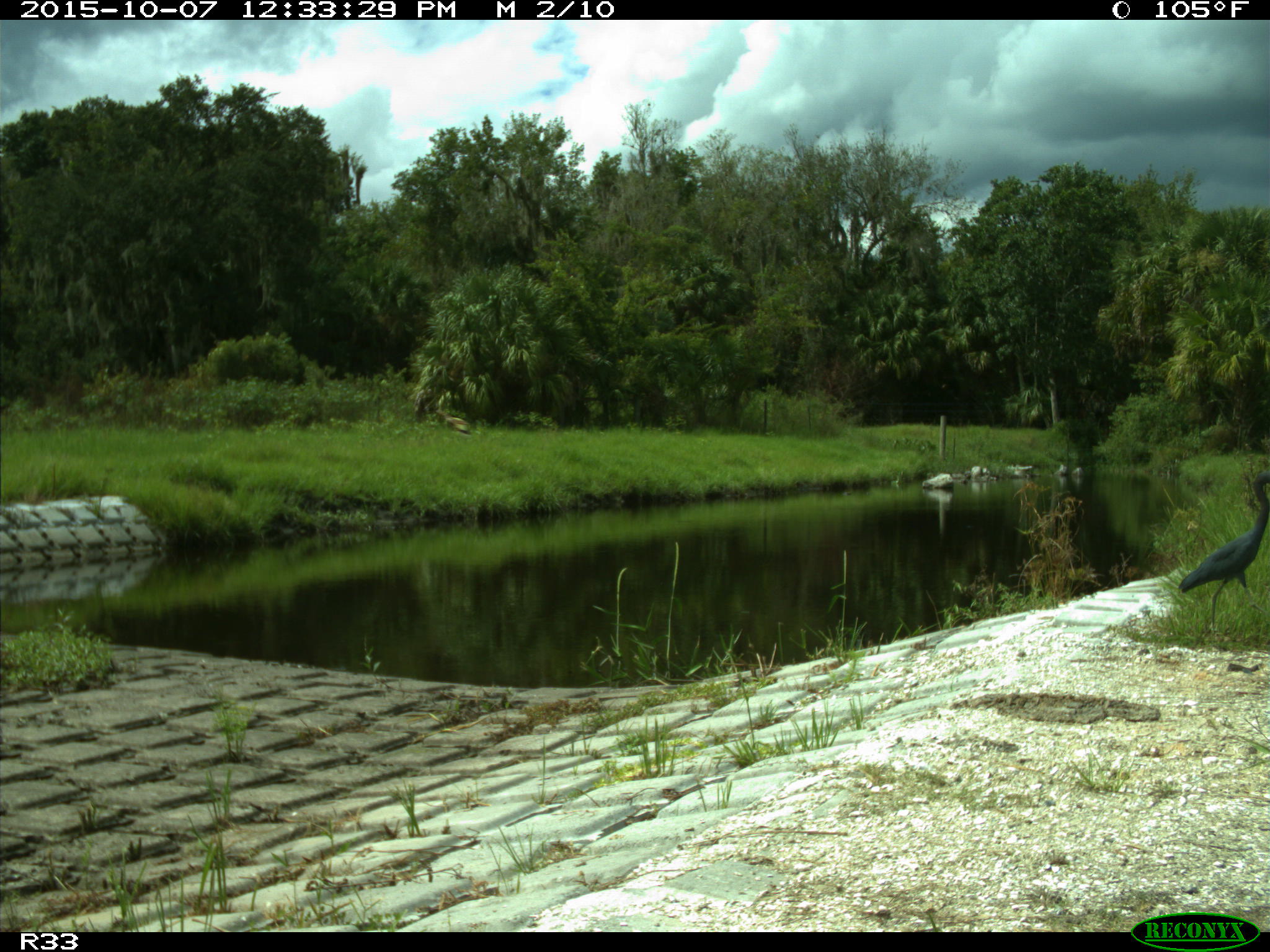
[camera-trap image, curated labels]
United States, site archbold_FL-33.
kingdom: Animalia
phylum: Chordata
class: Aves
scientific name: Aves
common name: birds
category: unidentified bird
Unidentified bird (birds) (Aves).